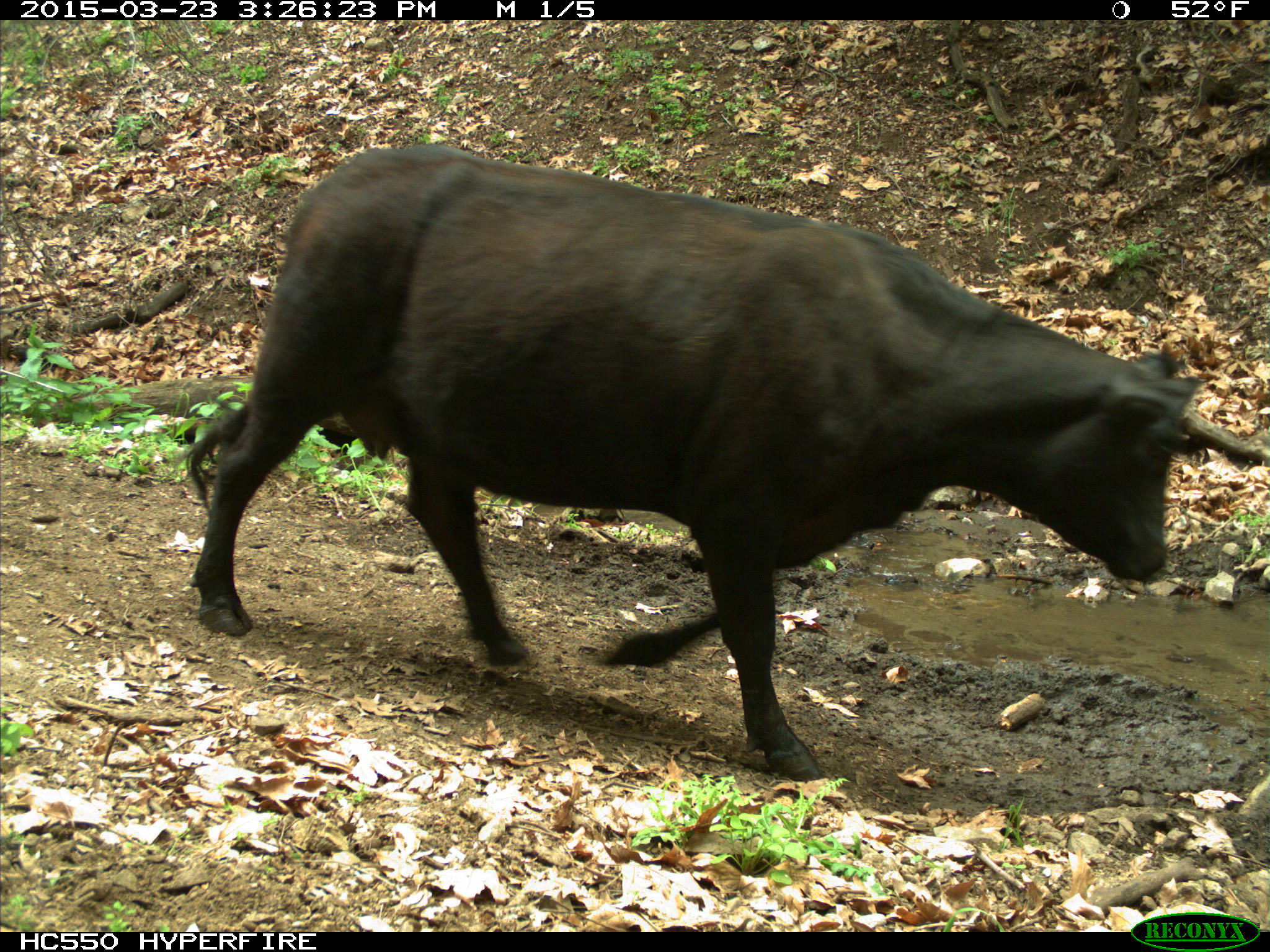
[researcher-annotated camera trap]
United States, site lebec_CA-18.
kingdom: Animalia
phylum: Chordata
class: Mammalia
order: Artiodactyla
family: Bovidae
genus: Bos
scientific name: Bos taurus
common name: domestic cow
Bos taurus (domestic cow).